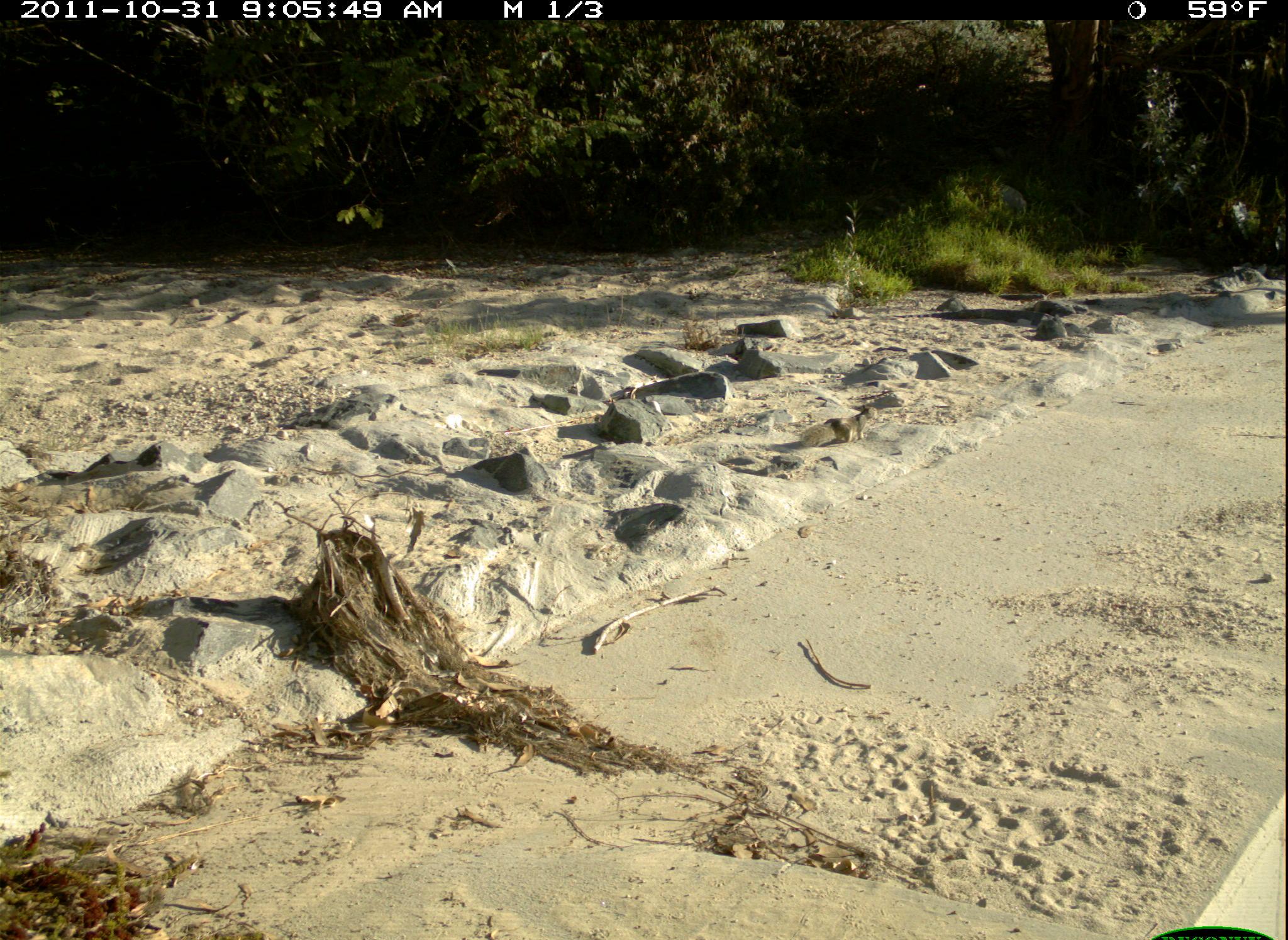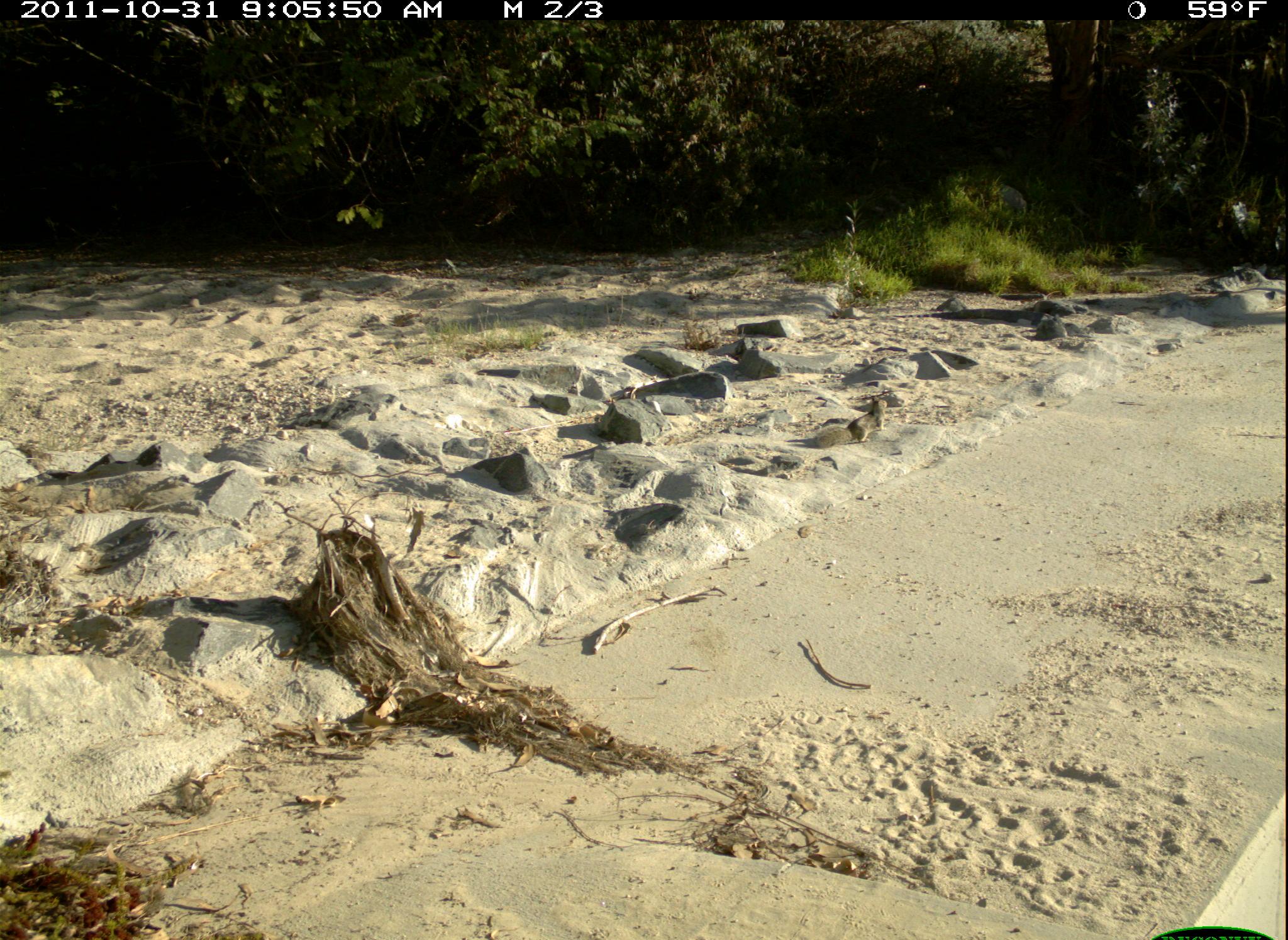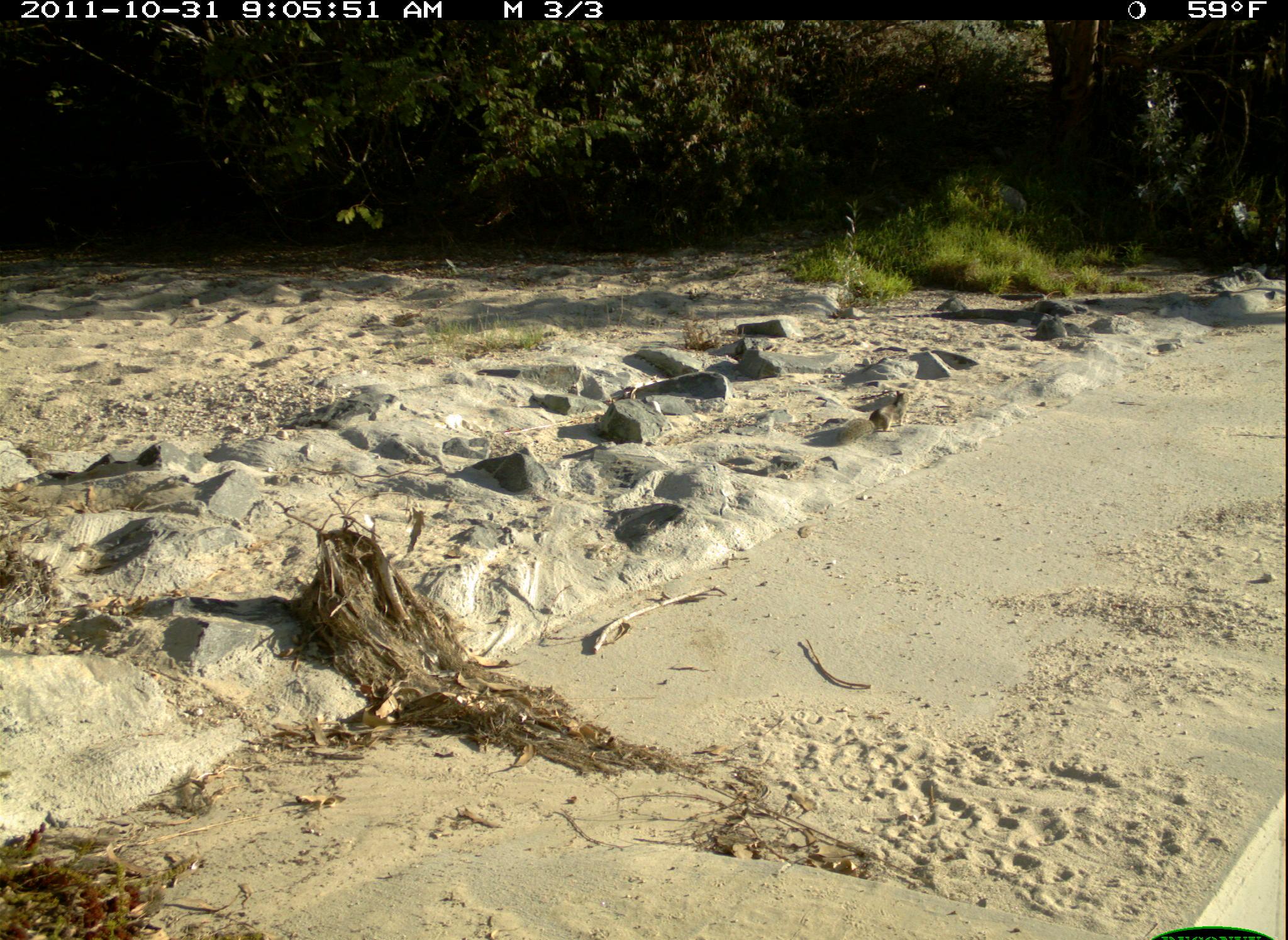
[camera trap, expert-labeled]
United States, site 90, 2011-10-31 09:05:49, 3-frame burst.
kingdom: Animalia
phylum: Chordata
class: Mammalia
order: Rodentia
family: Sciuridae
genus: Sciurus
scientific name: Sciurus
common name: squirrel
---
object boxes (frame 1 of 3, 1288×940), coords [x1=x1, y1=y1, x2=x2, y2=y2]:
squirrel: [x1=799, y1=401, x2=882, y2=449]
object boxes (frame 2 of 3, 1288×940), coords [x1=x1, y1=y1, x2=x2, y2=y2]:
squirrel: [x1=810, y1=388, x2=895, y2=456]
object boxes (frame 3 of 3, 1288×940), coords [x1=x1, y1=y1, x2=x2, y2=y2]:
squirrel: [x1=821, y1=379, x2=931, y2=440]